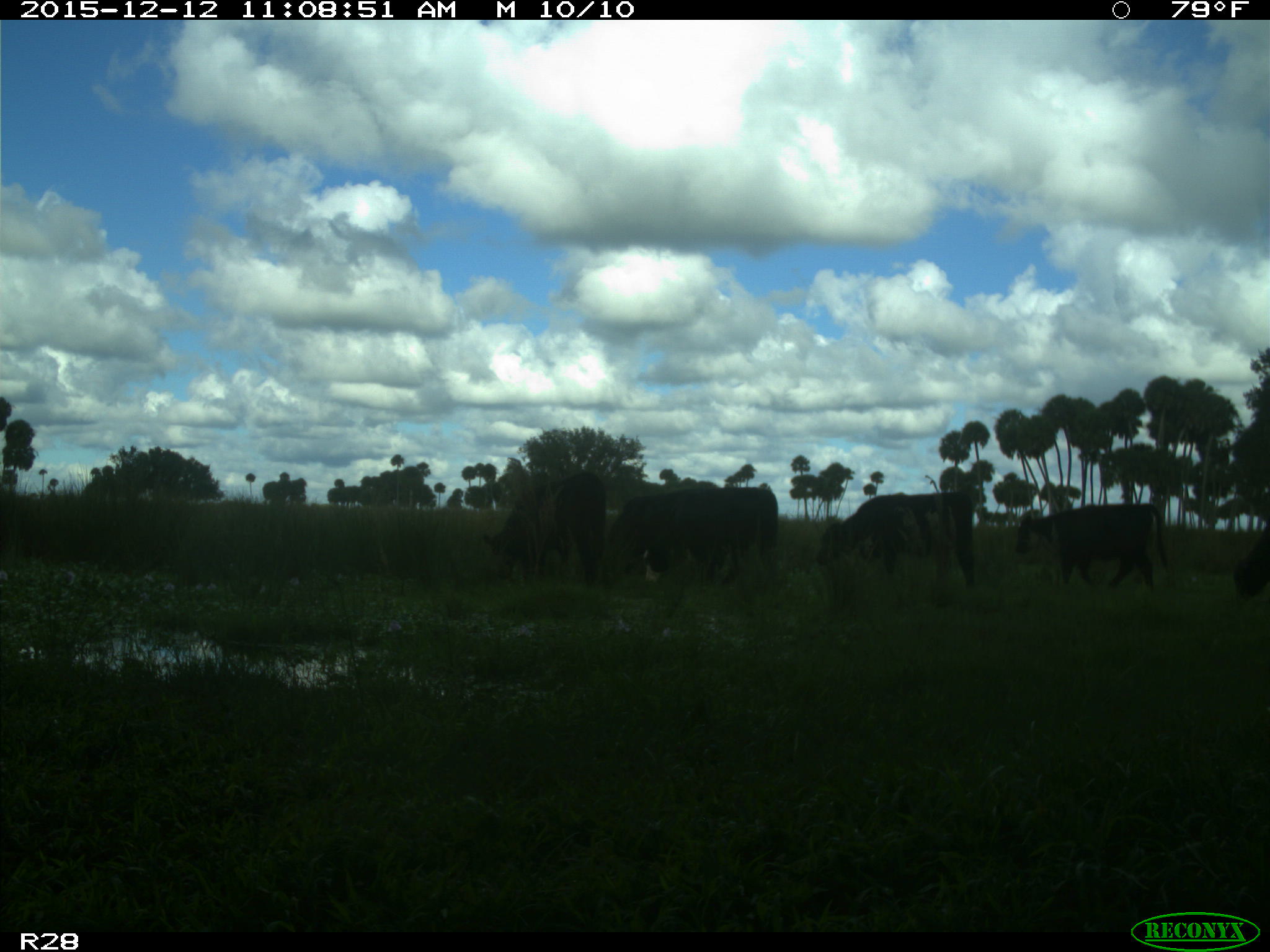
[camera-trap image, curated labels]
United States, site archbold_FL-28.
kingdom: Animalia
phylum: Chordata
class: Mammalia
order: Artiodactyla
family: Bovidae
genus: Bos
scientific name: Bos taurus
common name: domestic cow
Bos taurus (domestic cow).